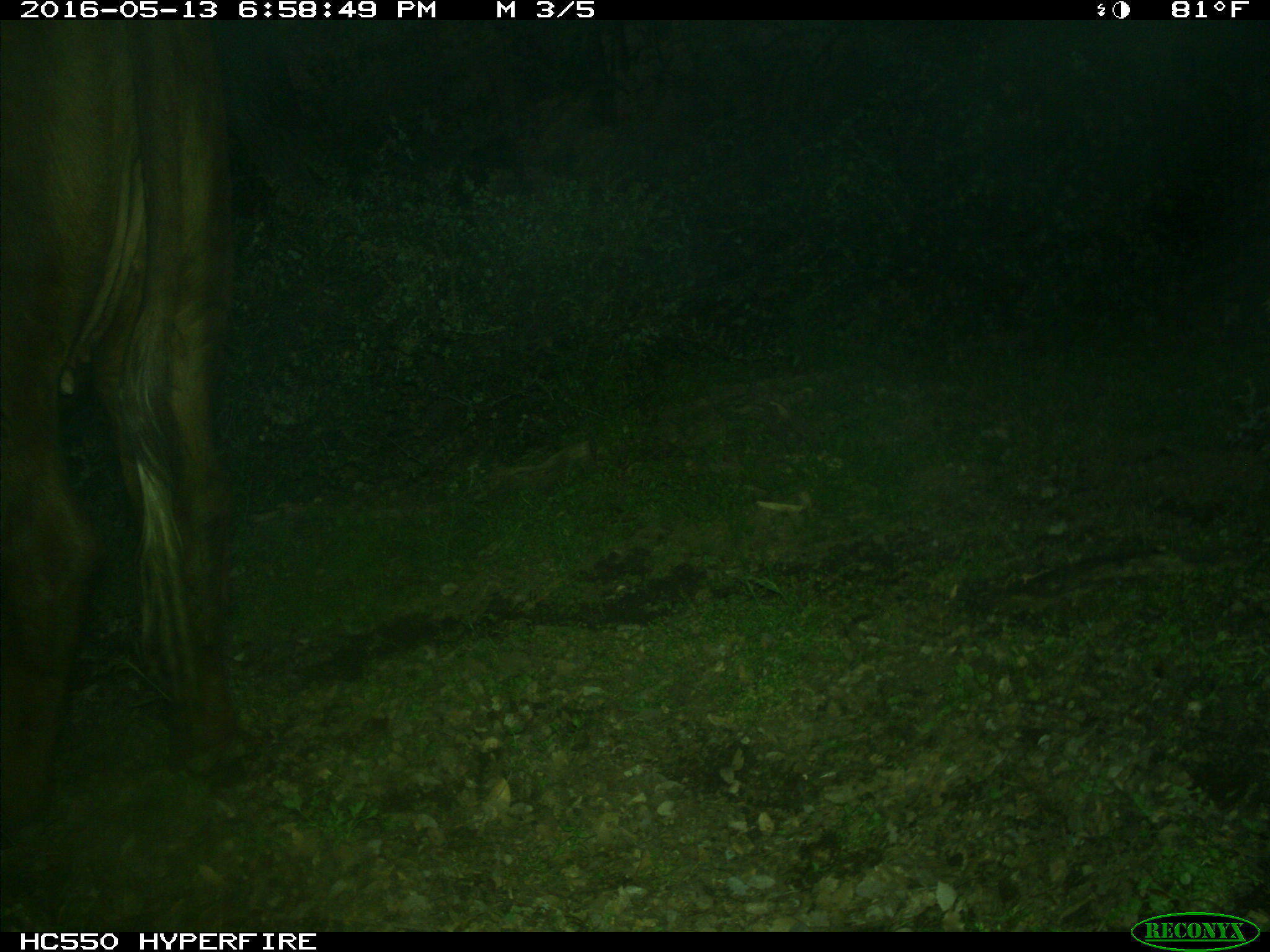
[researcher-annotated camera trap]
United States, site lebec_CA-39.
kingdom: Animalia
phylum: Chordata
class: Mammalia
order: Artiodactyla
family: Bovidae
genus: Bos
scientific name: Bos taurus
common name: domestic cow